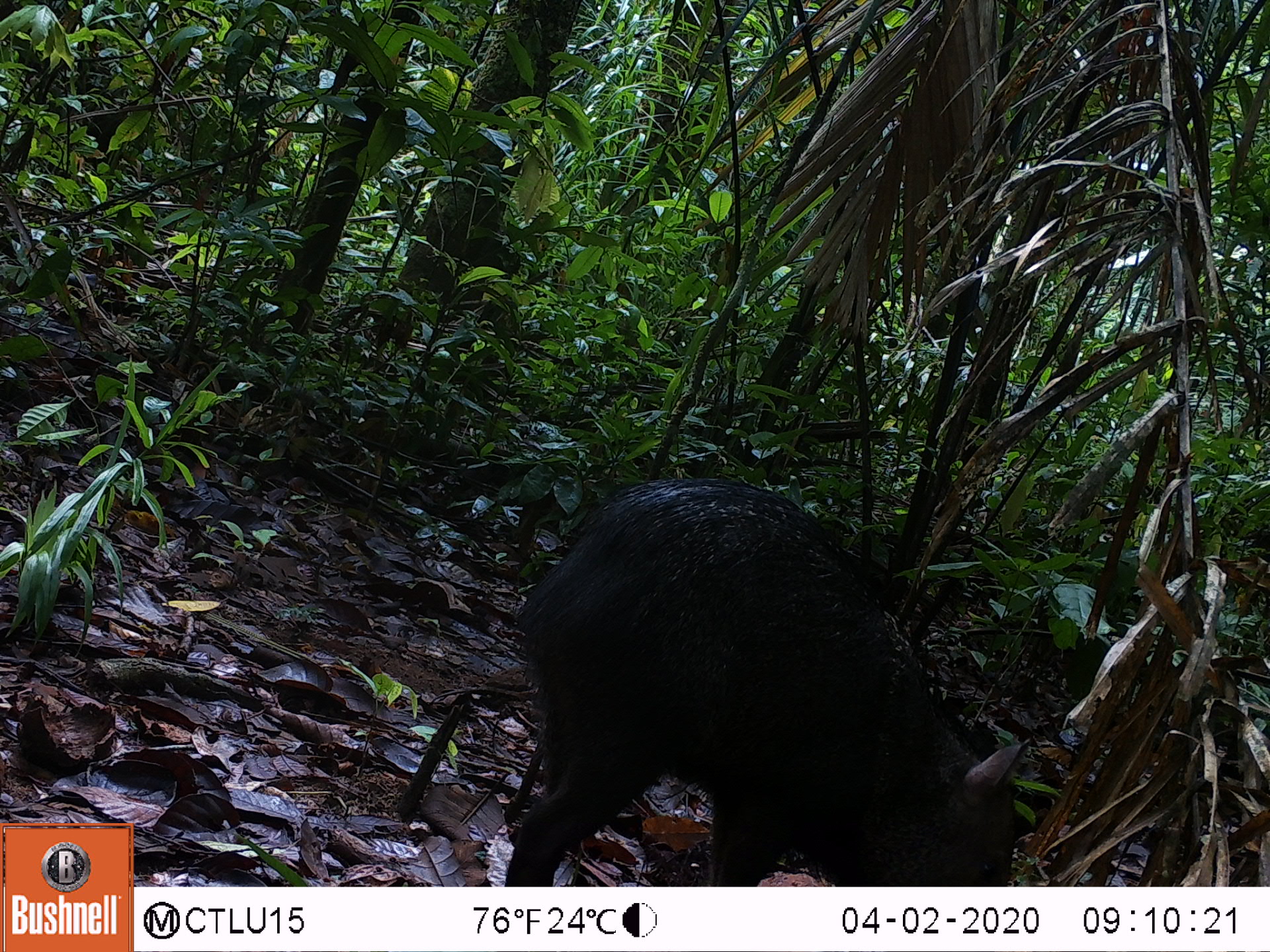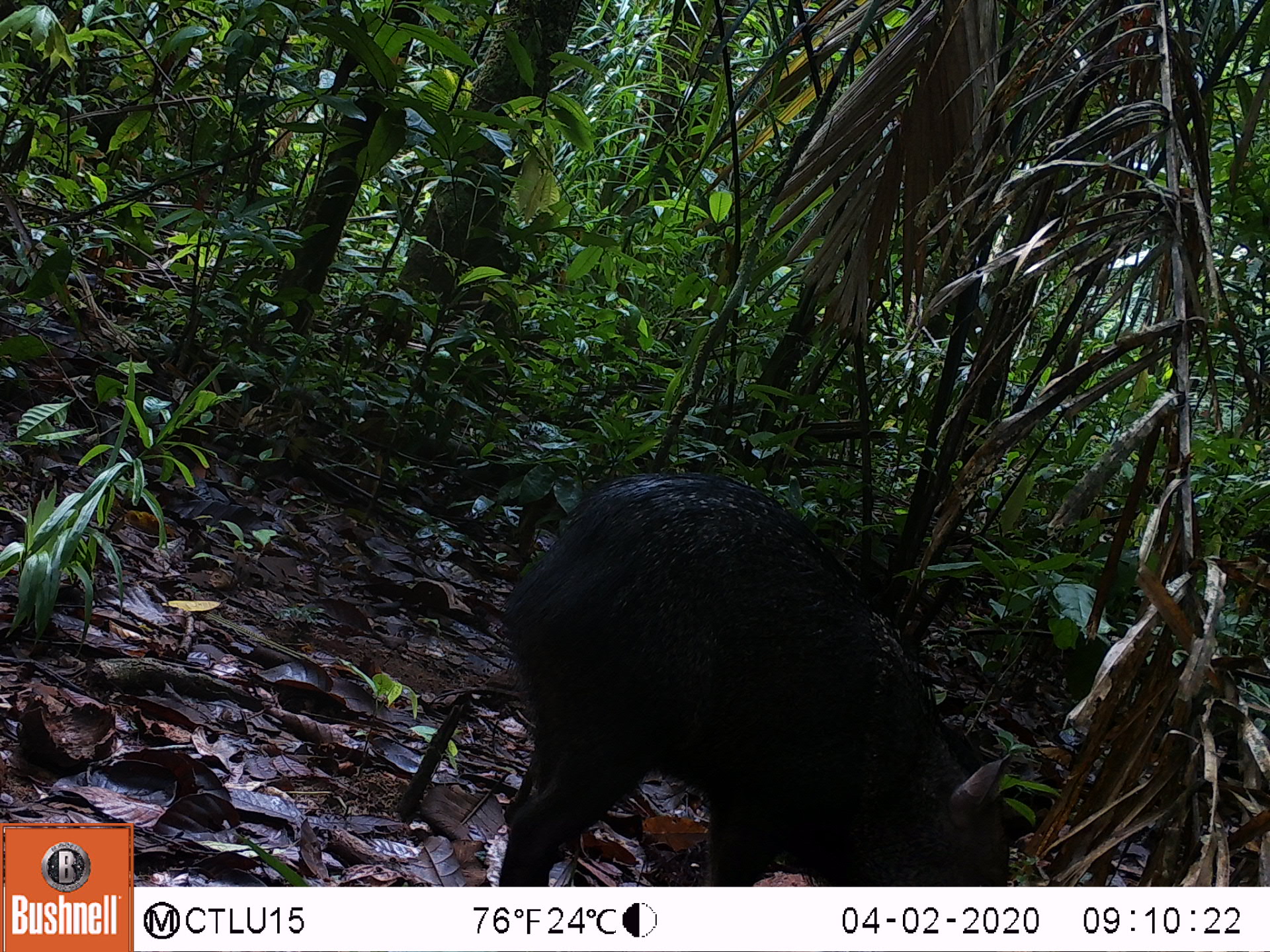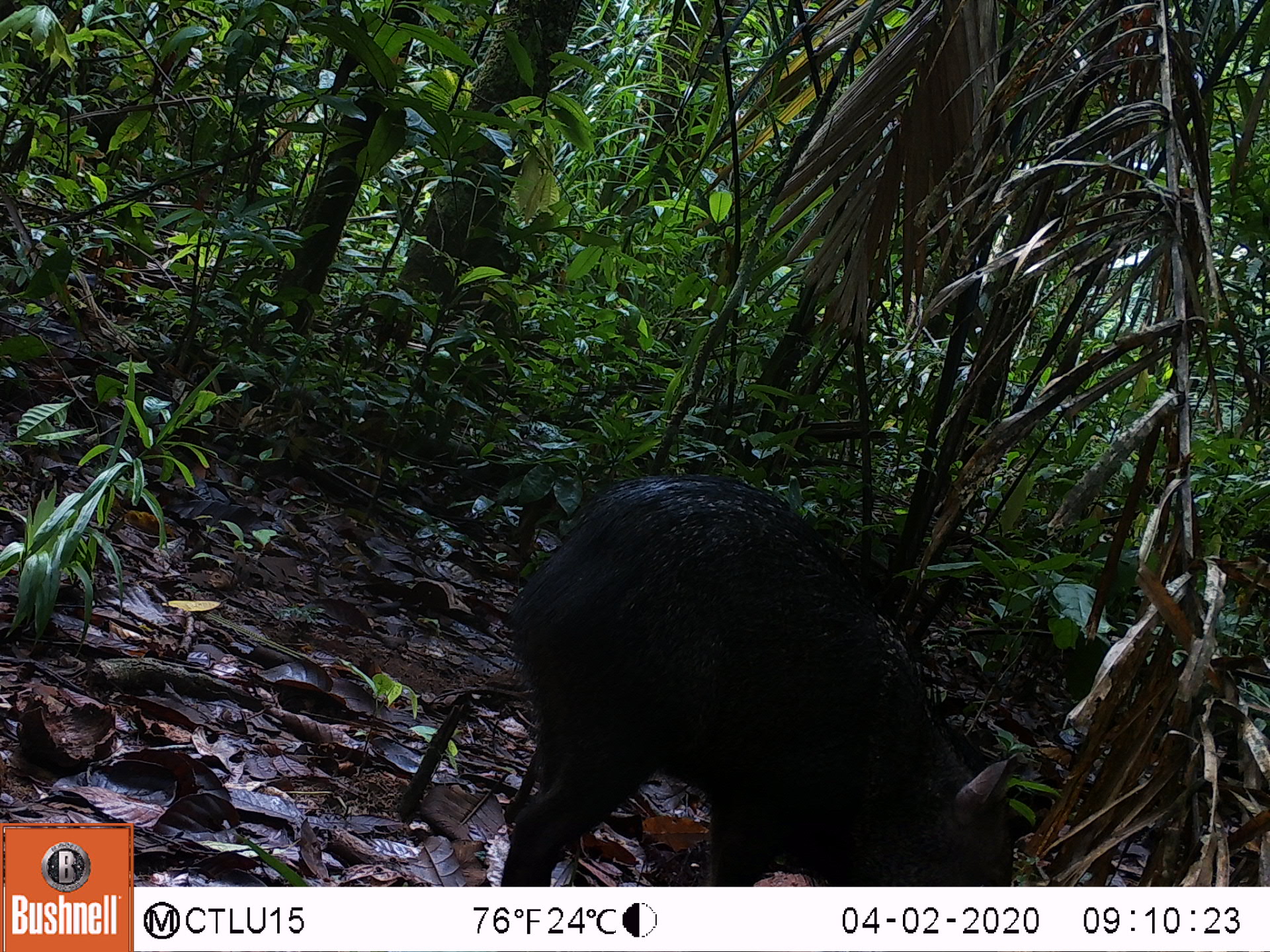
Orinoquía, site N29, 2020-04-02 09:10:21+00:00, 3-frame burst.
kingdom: Animalia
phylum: Chordata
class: Mammalia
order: Artiodactyla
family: Tayassuidae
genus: Pecari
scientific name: Pecari tajacu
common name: collared peccary